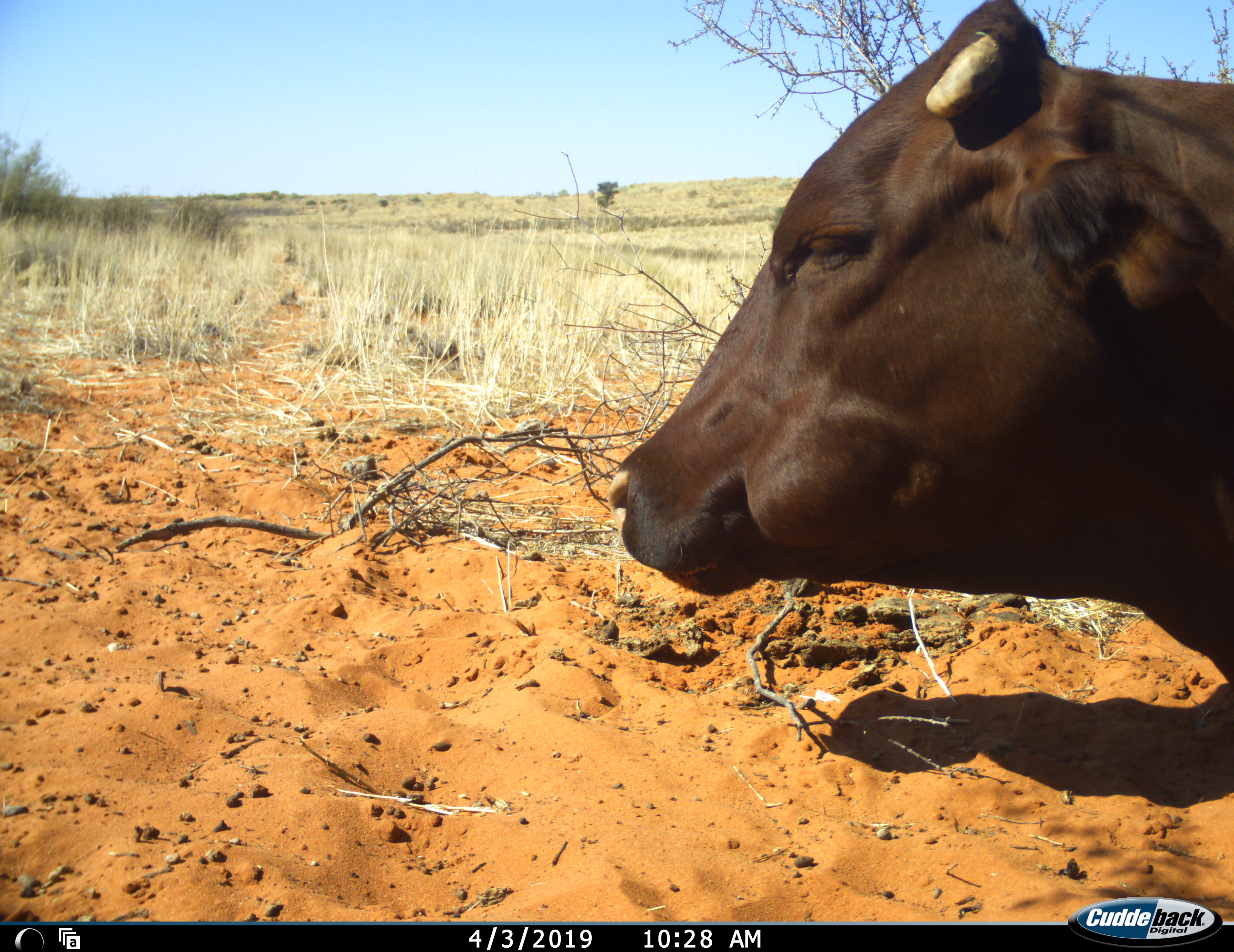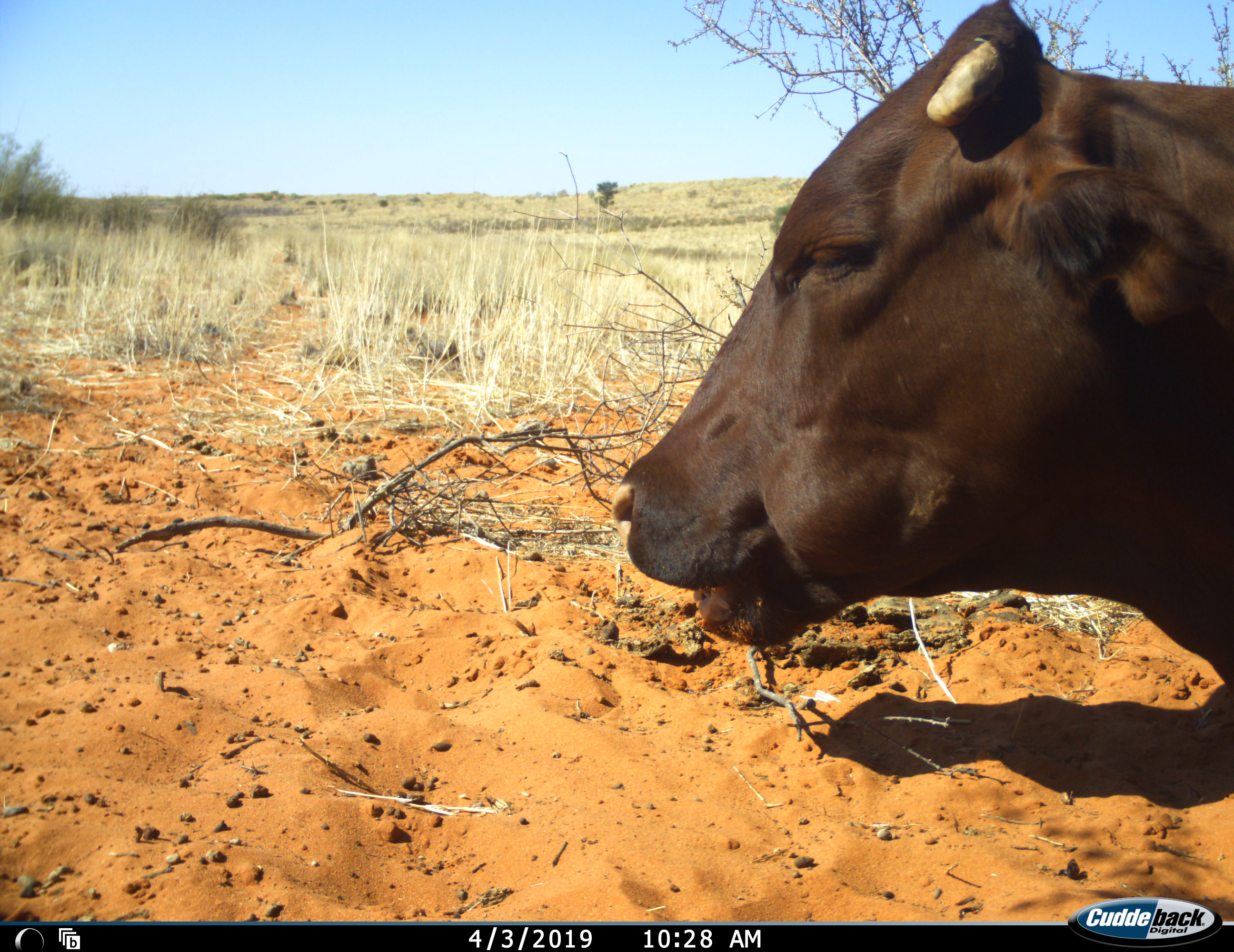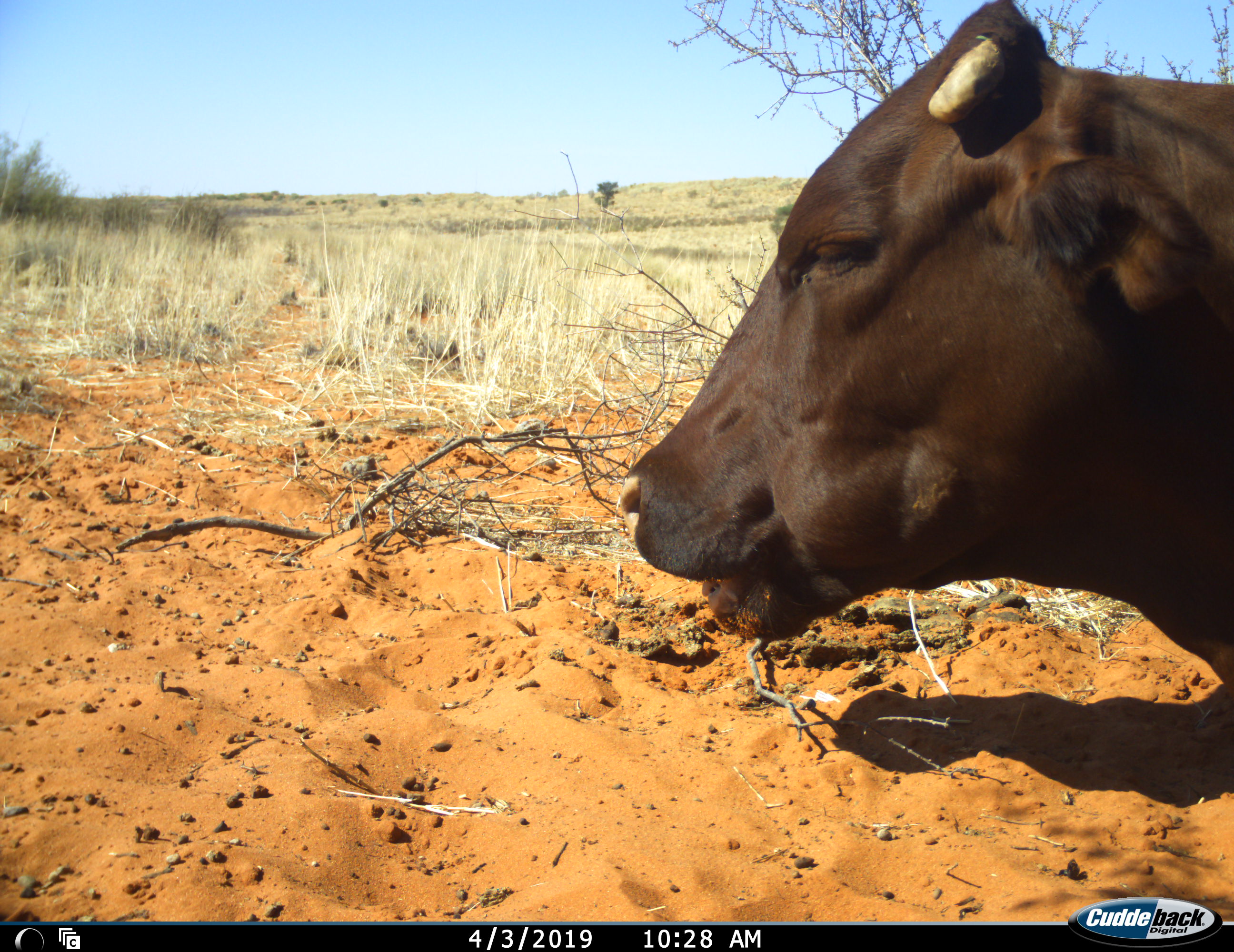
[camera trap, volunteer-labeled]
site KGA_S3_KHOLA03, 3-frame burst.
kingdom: Animalia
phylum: Chordata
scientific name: Vertebrata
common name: domestic animal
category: domesticanimal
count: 1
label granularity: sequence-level